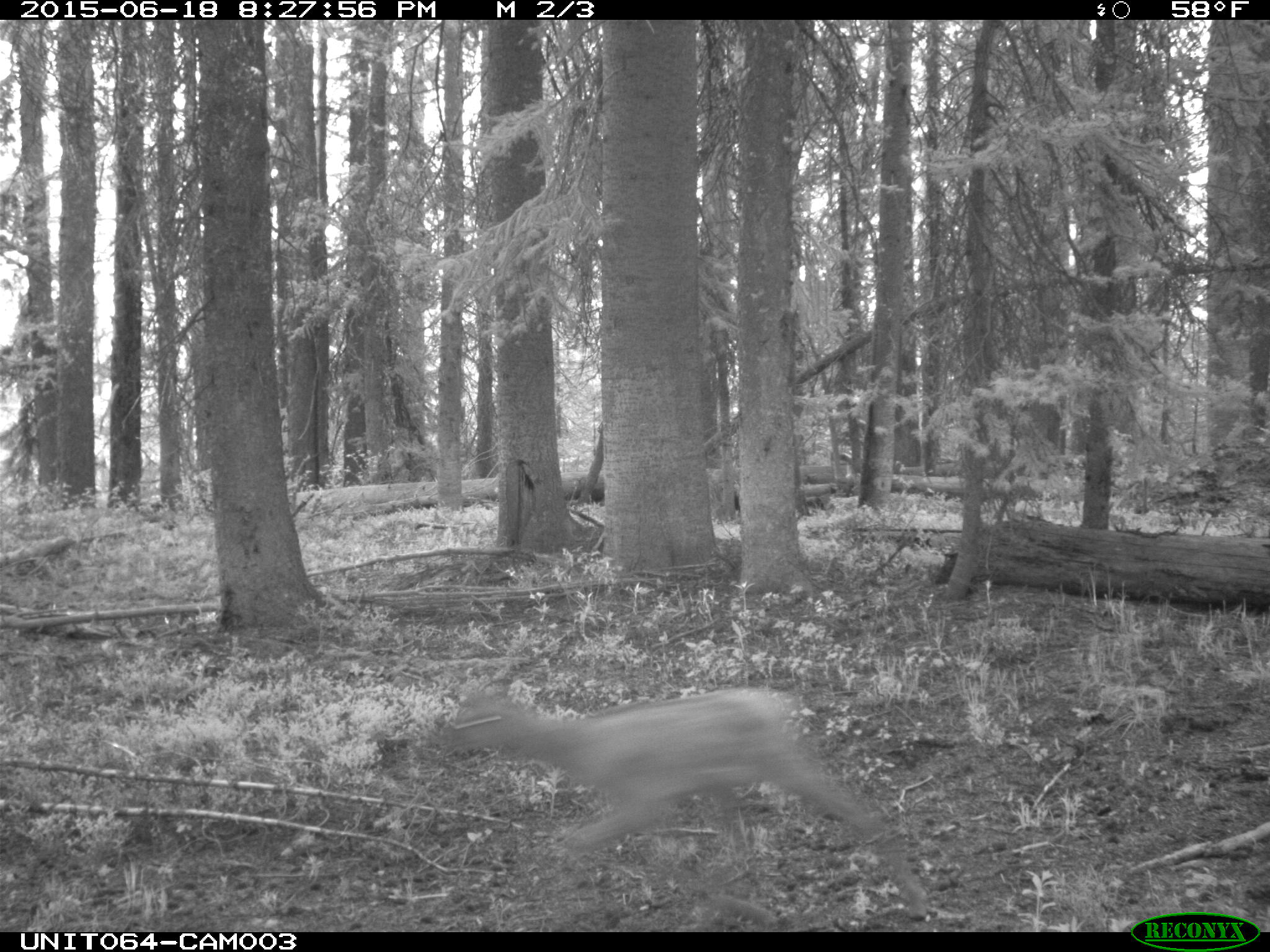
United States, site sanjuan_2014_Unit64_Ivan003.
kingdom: Animalia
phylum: Chordata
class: Mammalia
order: Artiodactyla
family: Cervidae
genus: Cervus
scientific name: Cervus elaphus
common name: red deer